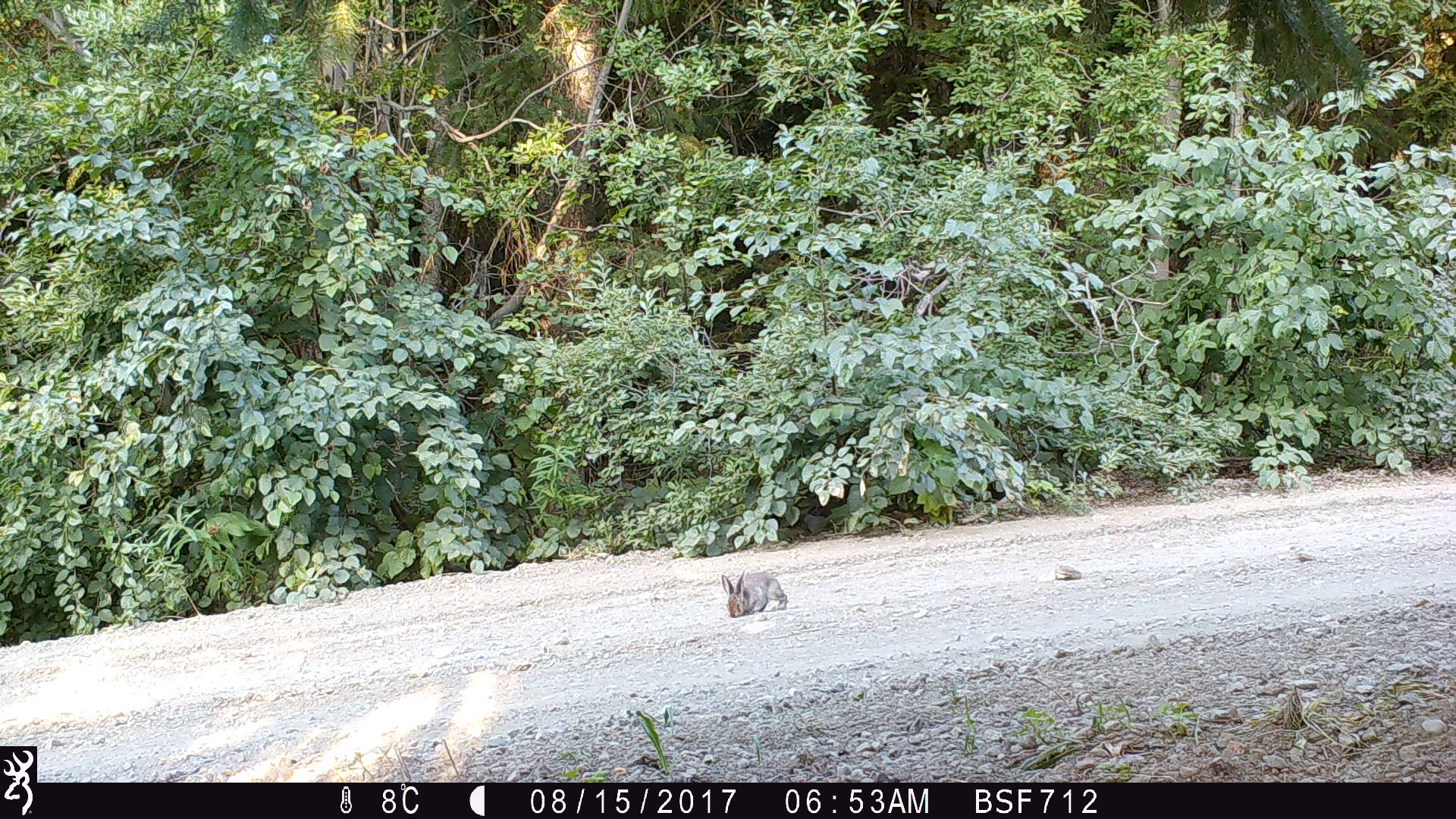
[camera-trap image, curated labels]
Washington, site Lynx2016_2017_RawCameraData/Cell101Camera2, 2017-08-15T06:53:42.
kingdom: Animalia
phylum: Chordata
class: Mammalia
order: Lagomorpha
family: Leporidae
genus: Lepus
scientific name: Lepus americanus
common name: snowshoe hare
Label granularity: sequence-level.